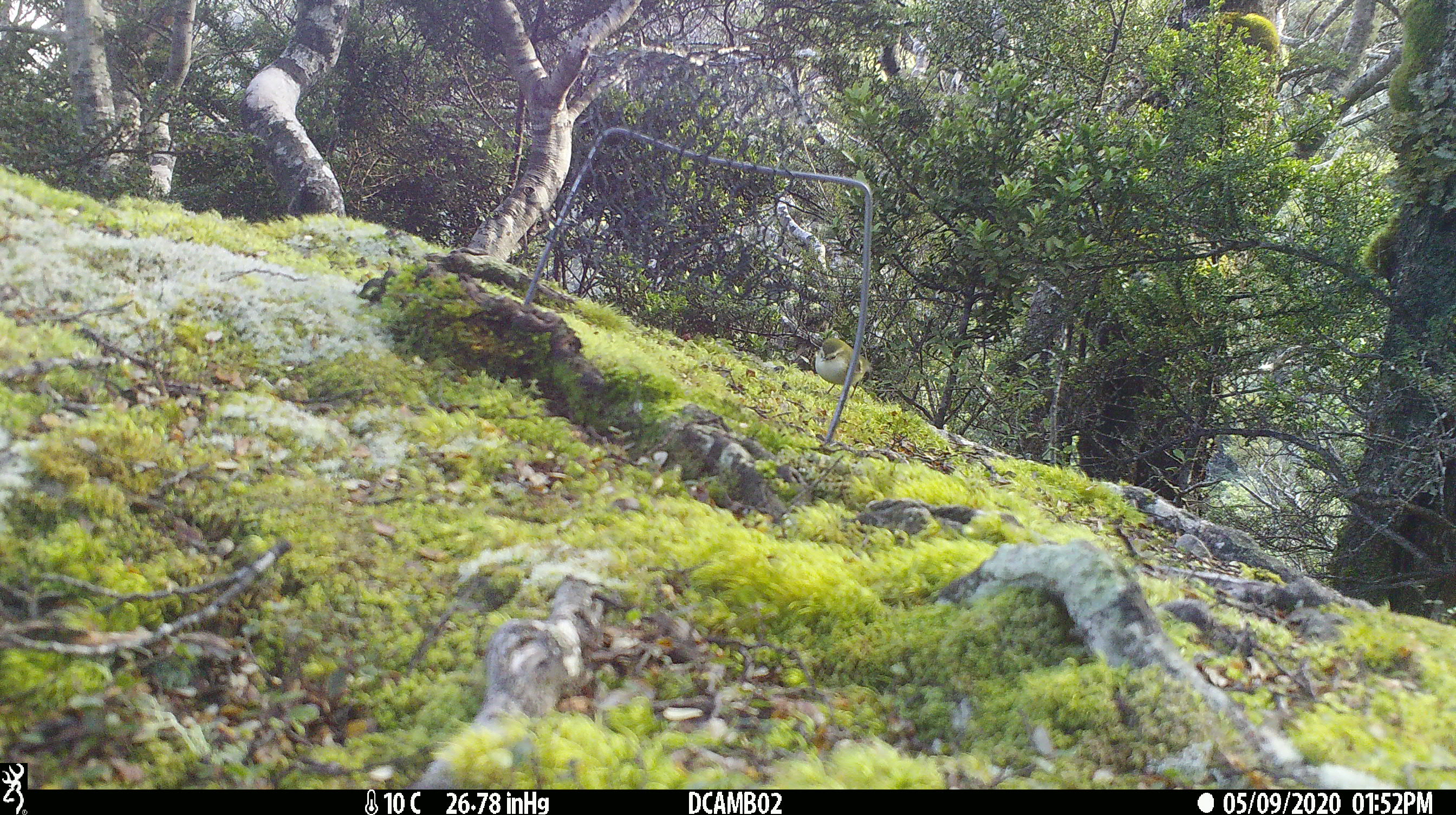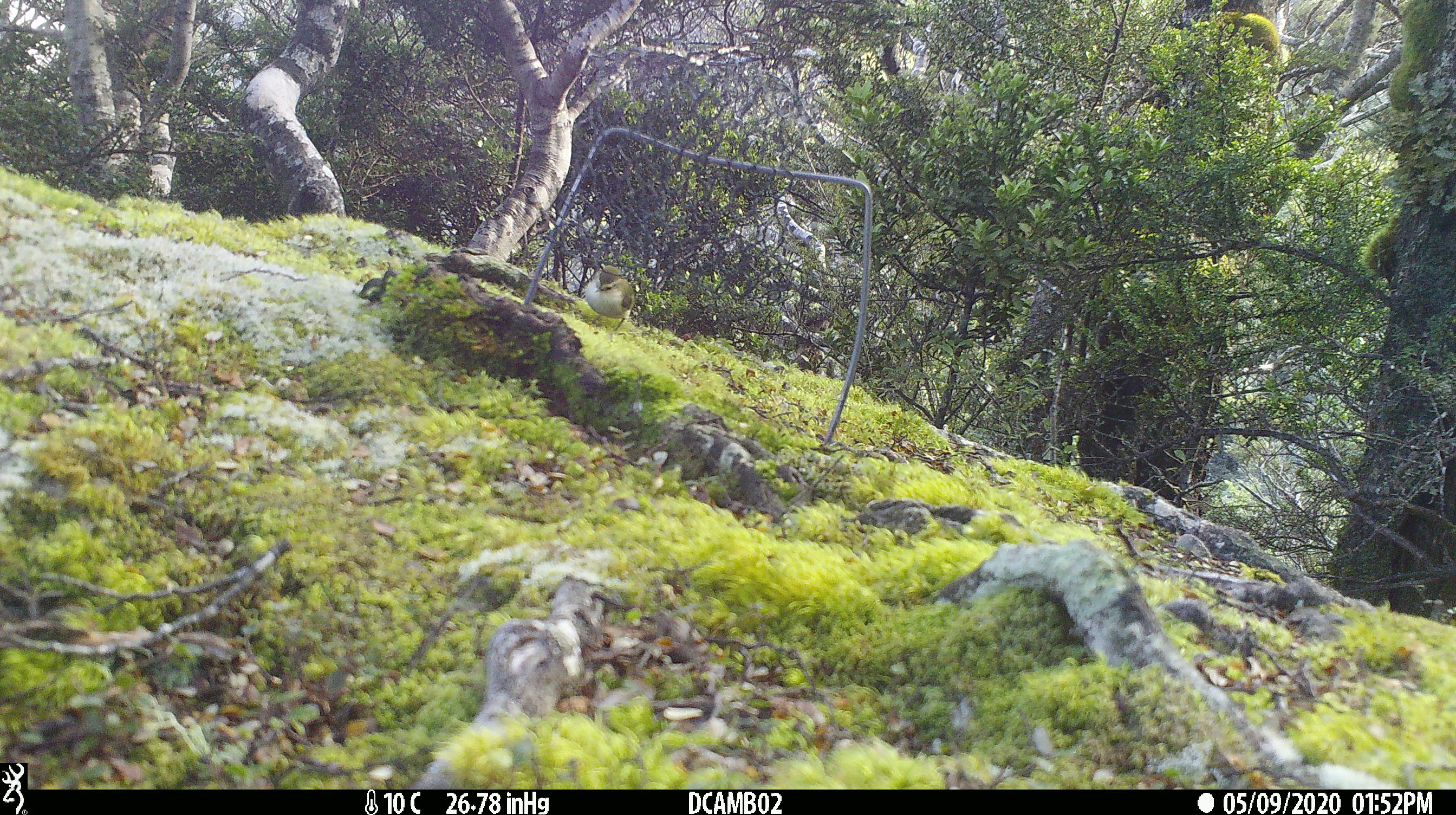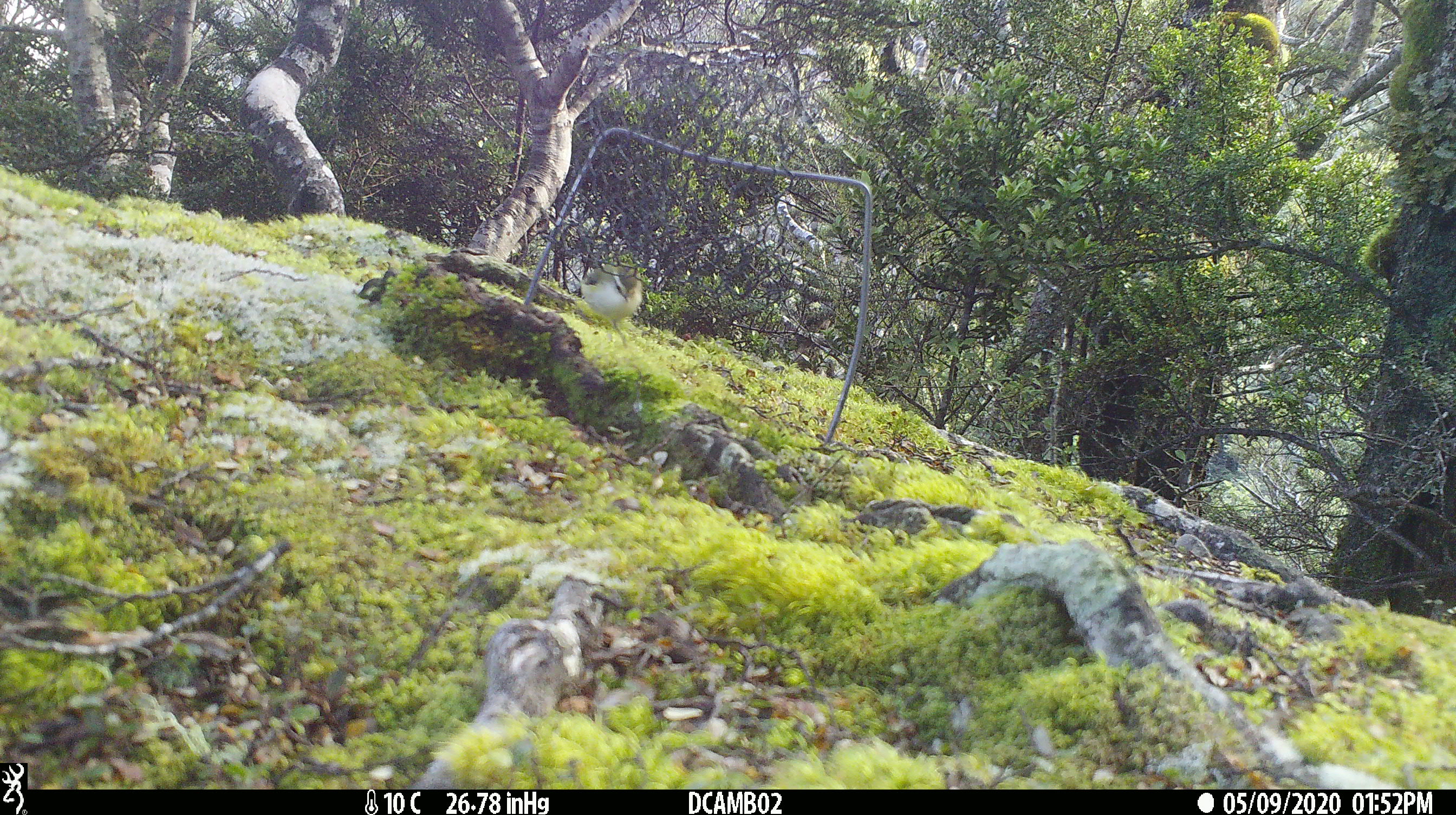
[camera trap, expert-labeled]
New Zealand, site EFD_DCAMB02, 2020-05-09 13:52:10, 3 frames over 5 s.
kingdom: Animalia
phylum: Chordata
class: Aves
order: Passeriformes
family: Acanthisittidae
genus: Acanthisitta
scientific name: Acanthisitta chloris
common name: rifleman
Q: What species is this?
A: Rifleman (Acanthisitta chloris).